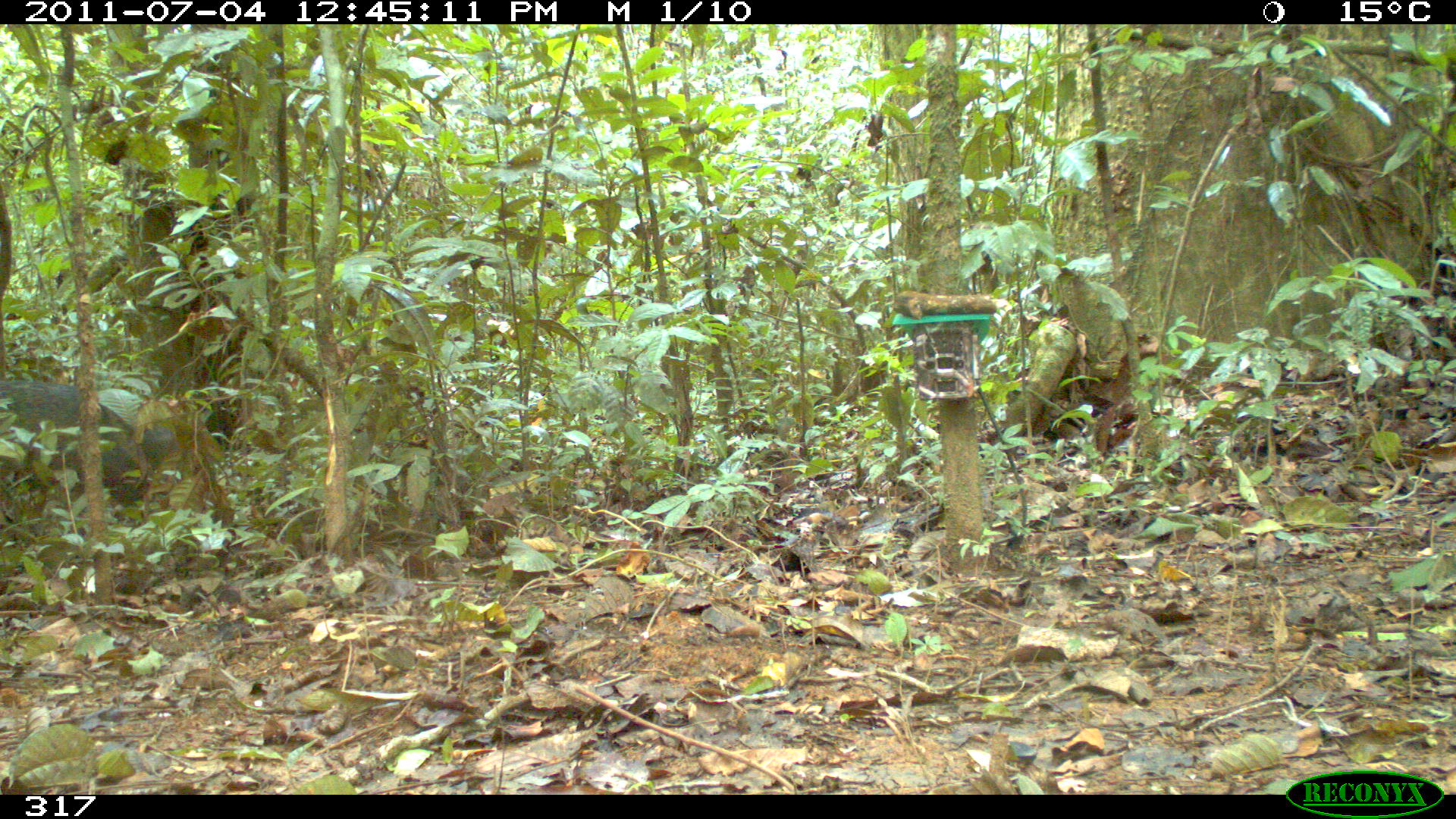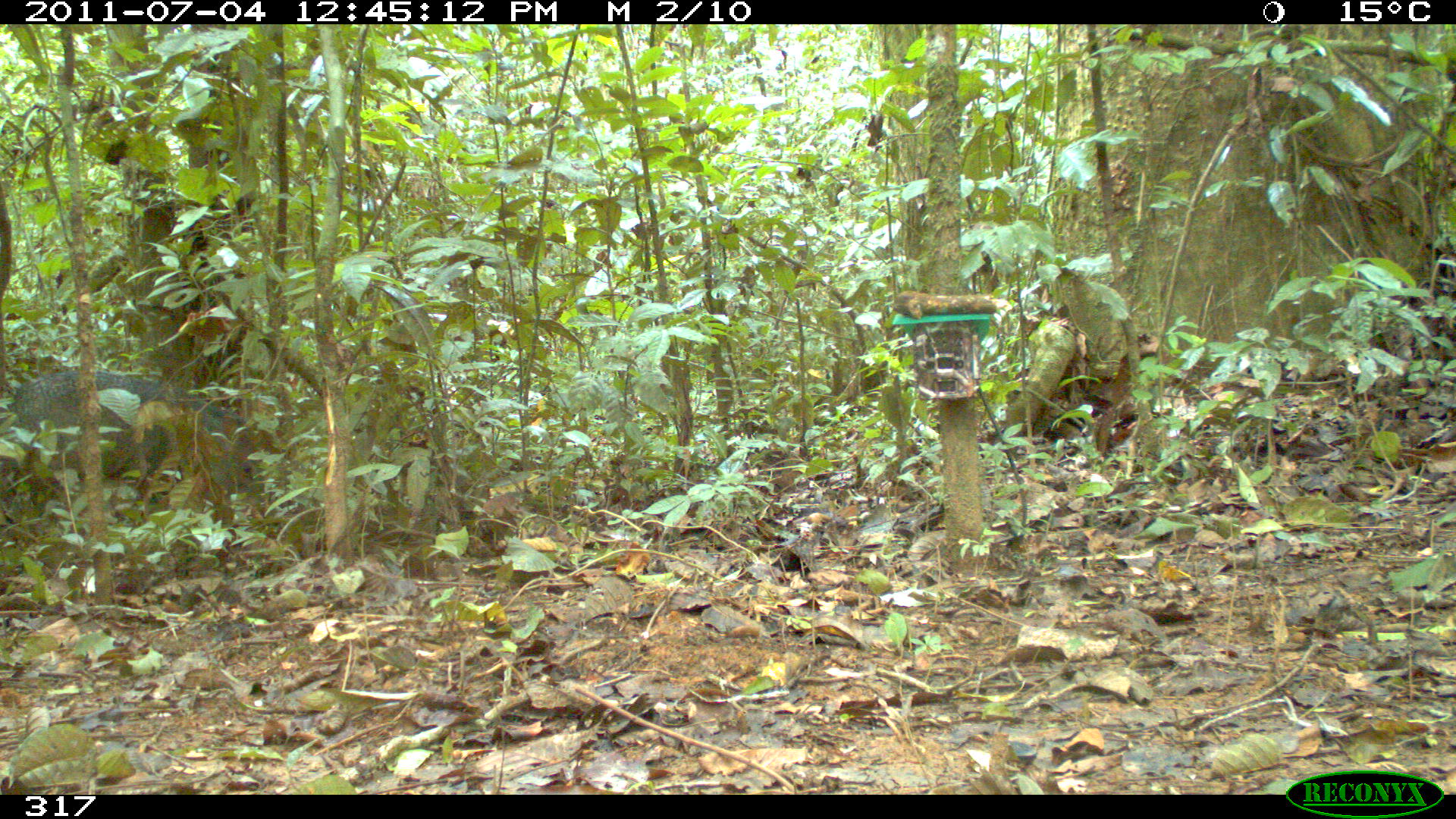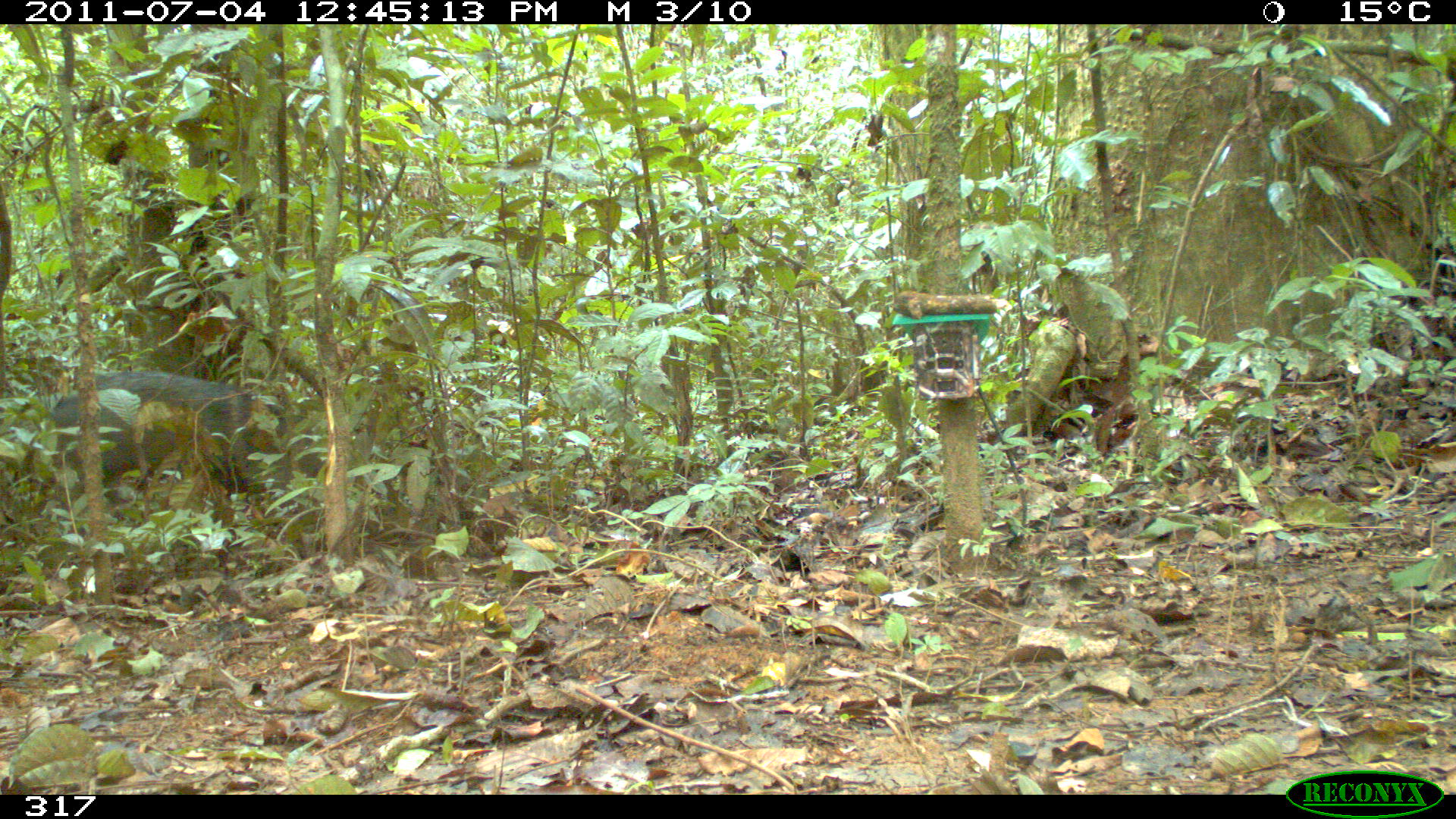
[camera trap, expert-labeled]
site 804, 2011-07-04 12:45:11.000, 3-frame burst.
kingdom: Animalia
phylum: Chordata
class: Mammalia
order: Artiodactyla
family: Tayassuidae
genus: Pecari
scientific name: Pecari tajacu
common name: collared peccary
Pecari tajacu (collared peccary).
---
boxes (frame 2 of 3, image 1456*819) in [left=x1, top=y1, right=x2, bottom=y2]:
pecari tajacu: [left=12, top=365, right=262, bottom=516]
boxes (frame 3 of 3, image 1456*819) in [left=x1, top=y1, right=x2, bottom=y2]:
pecari tajacu: [left=53, top=368, right=323, bottom=500]